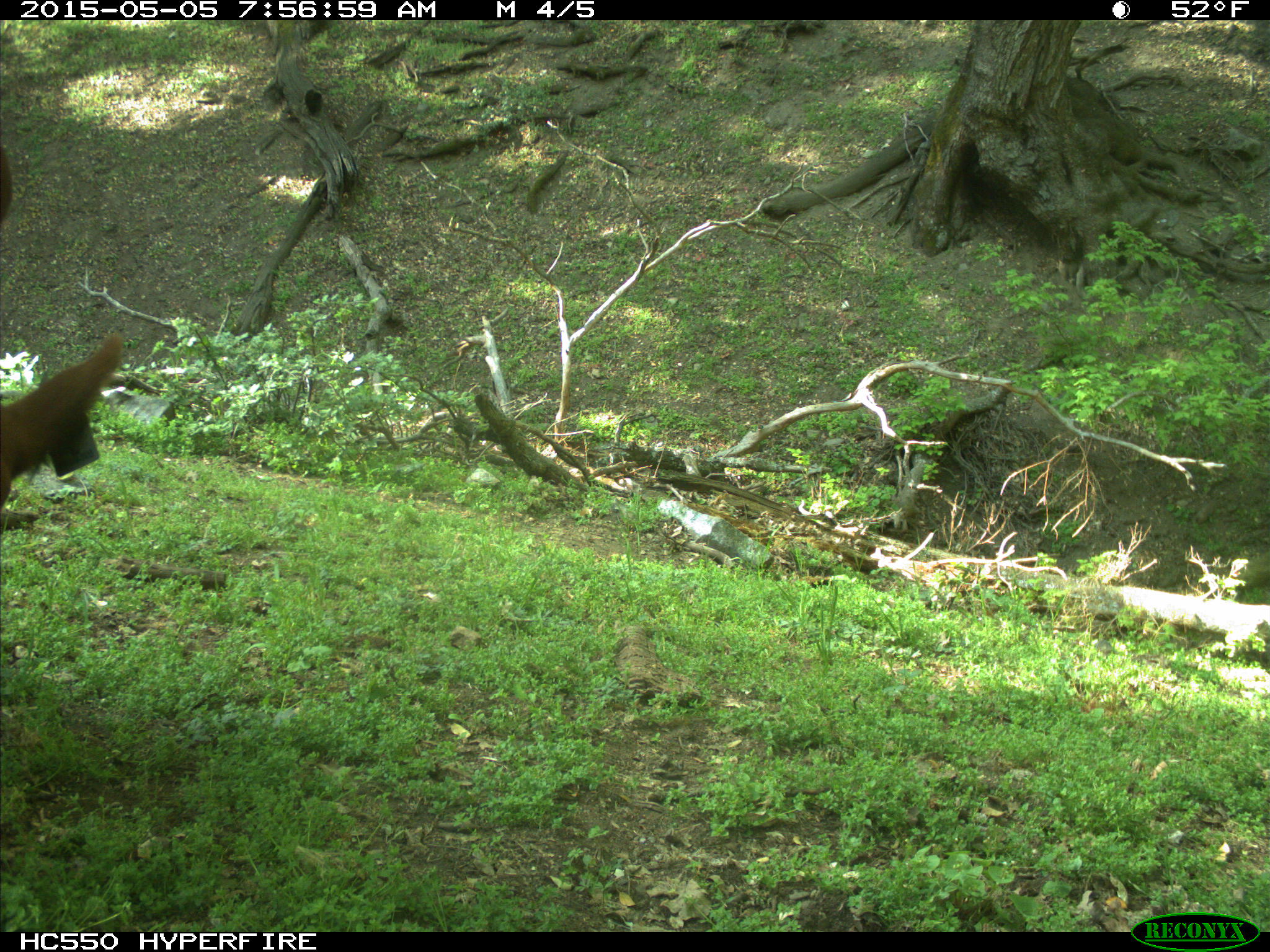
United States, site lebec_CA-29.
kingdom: Animalia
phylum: Chordata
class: Mammalia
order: Artiodactyla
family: Bovidae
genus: Bos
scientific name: Bos taurus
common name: domestic cow